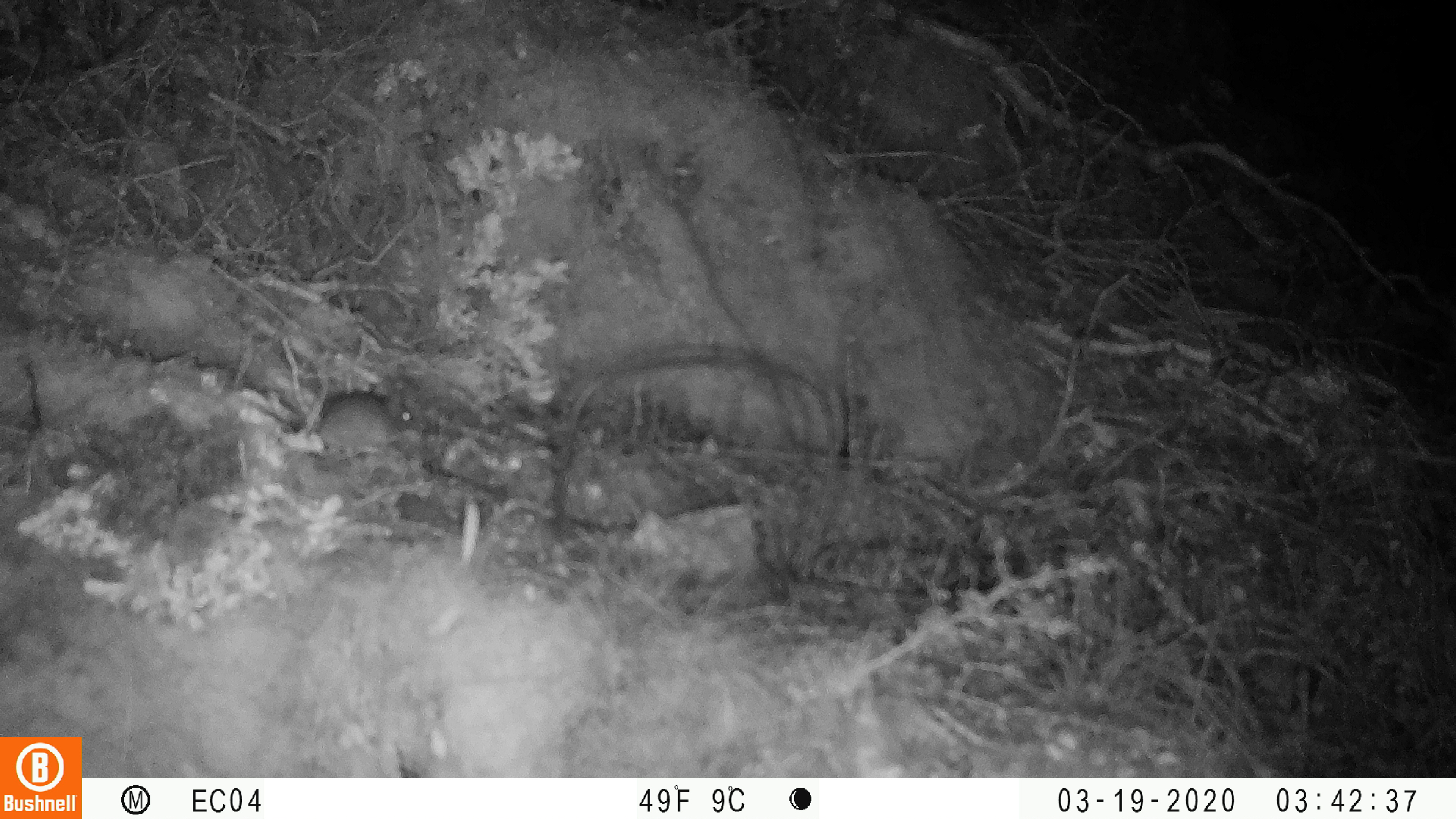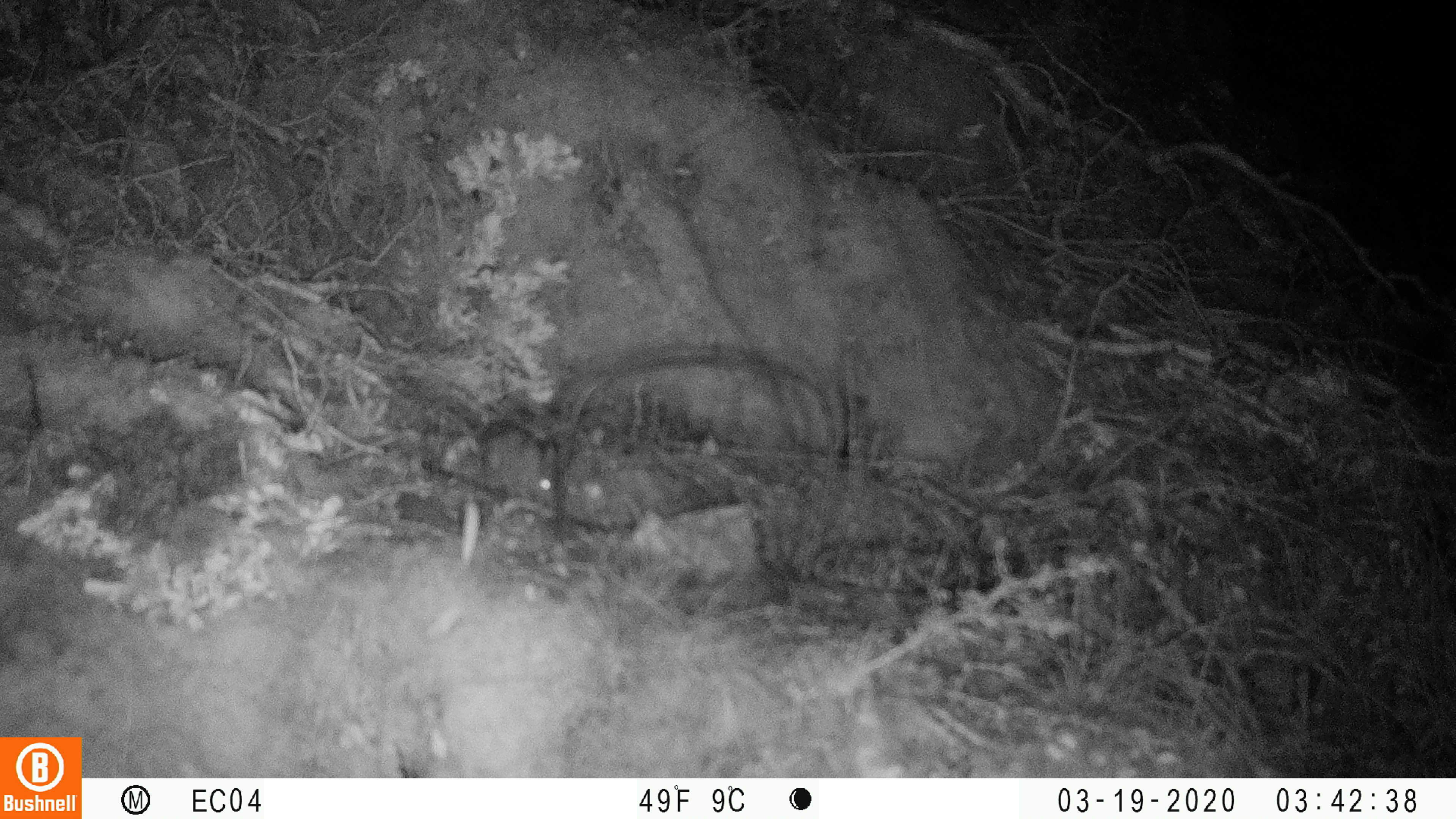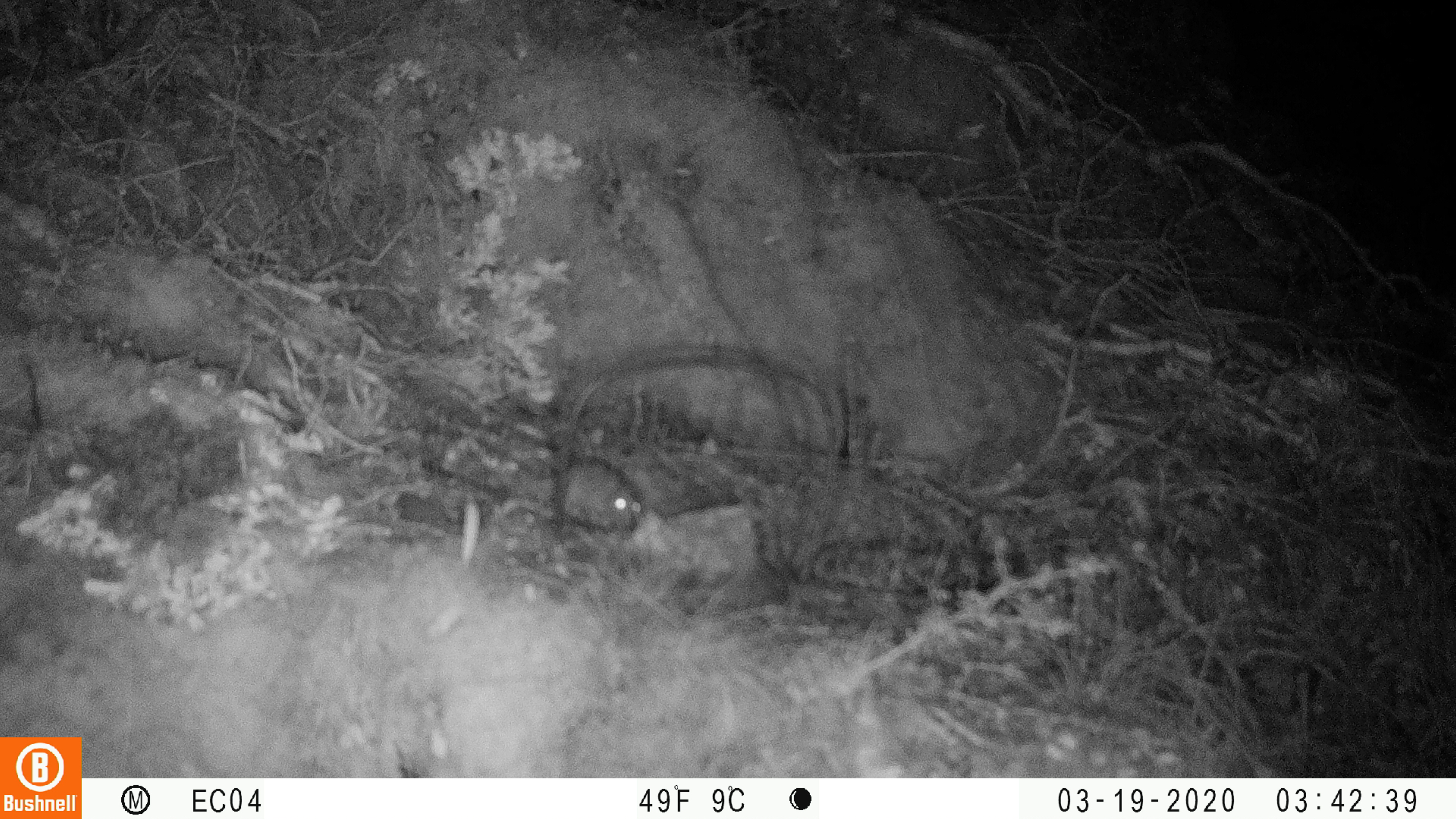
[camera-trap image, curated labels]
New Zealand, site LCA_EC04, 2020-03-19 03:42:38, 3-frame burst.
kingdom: Animalia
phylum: Chordata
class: Mammalia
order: Rodentia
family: Muridae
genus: Mus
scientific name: Mus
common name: mouse